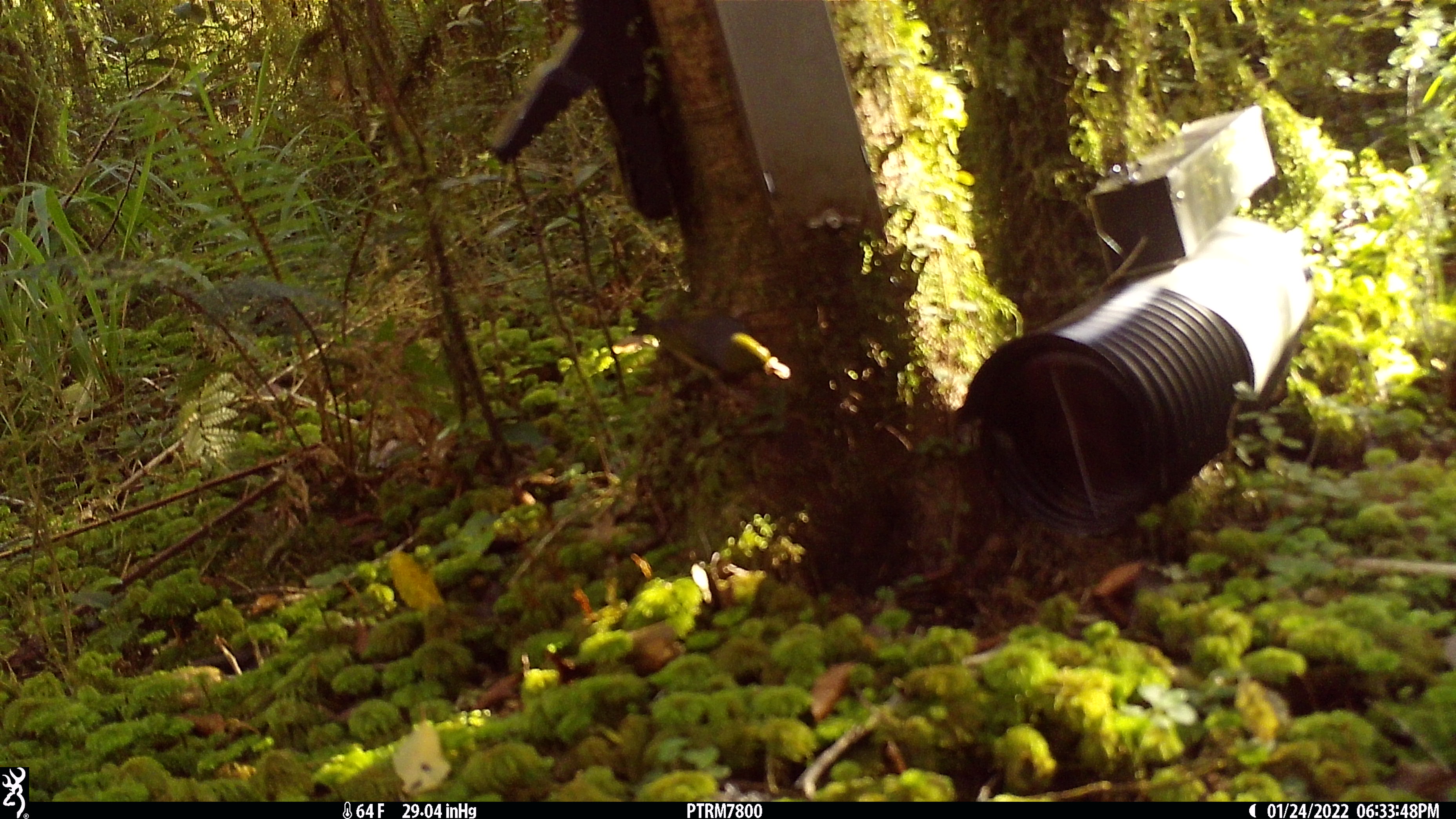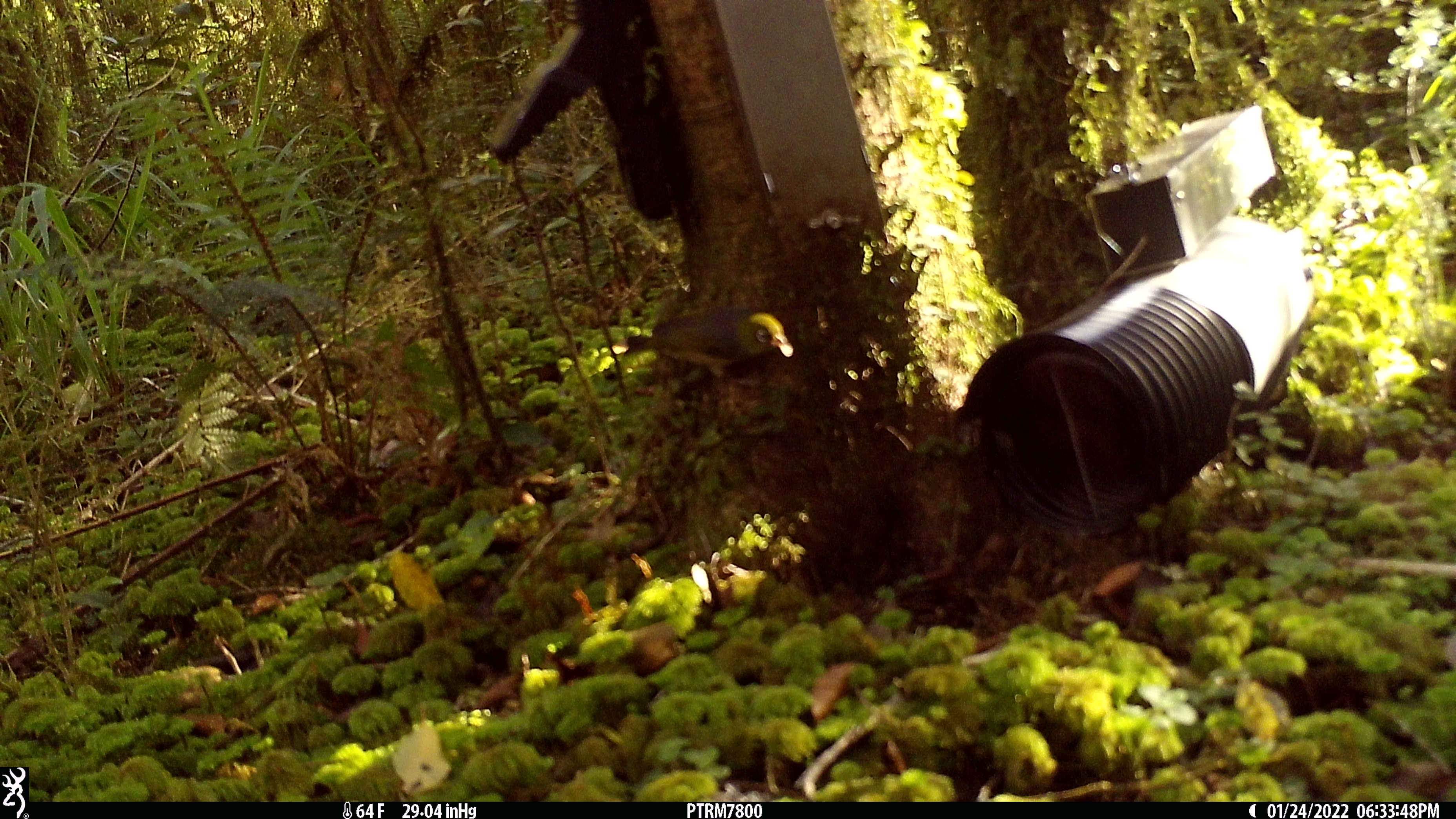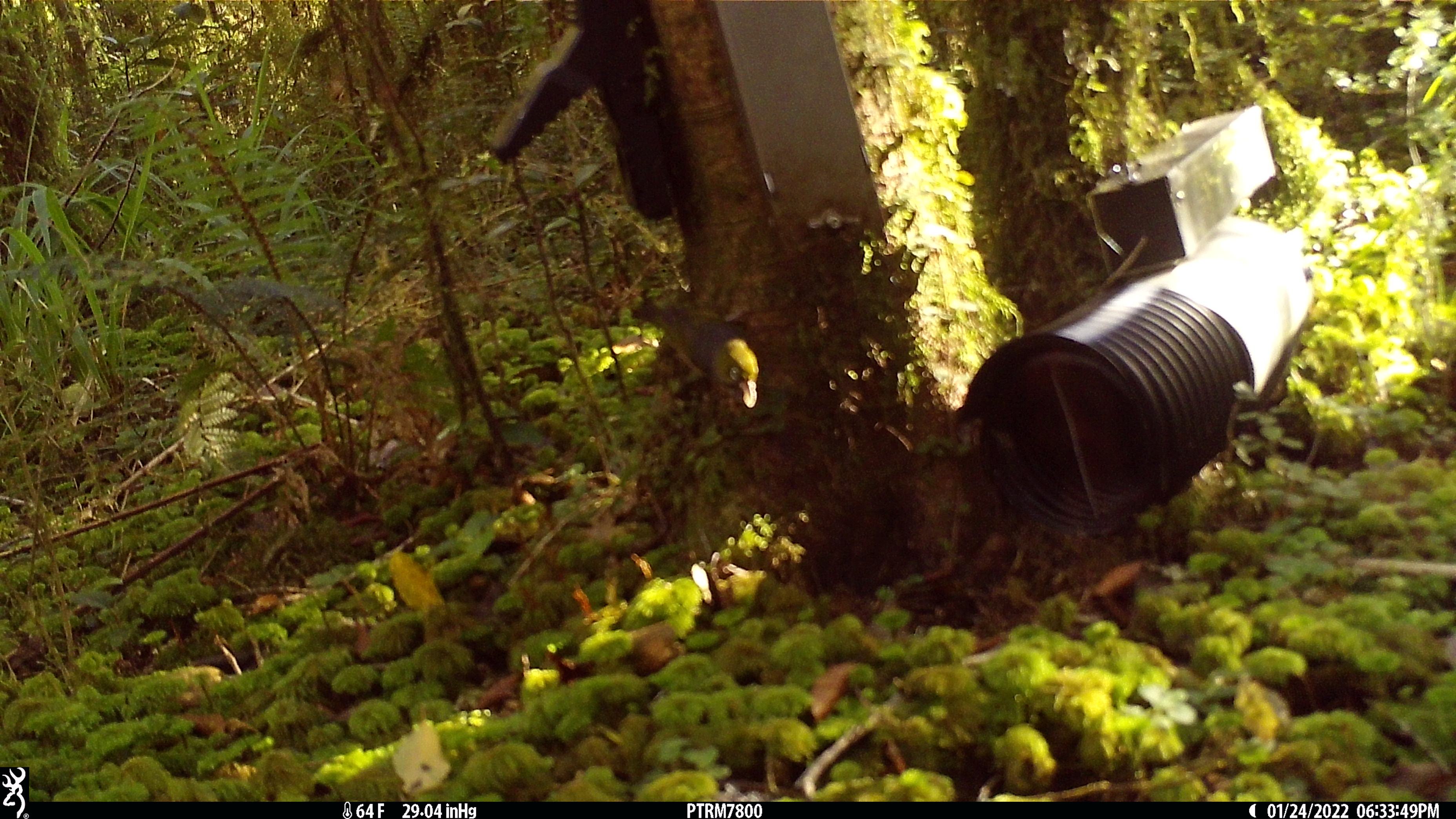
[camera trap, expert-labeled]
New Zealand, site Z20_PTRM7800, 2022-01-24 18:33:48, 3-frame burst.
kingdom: Animalia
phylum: Chordata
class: Aves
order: Passeriformes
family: Zosteropidae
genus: Zosterops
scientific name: Zosterops lateralis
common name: silvereye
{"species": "silvereye (Zosterops lateralis)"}